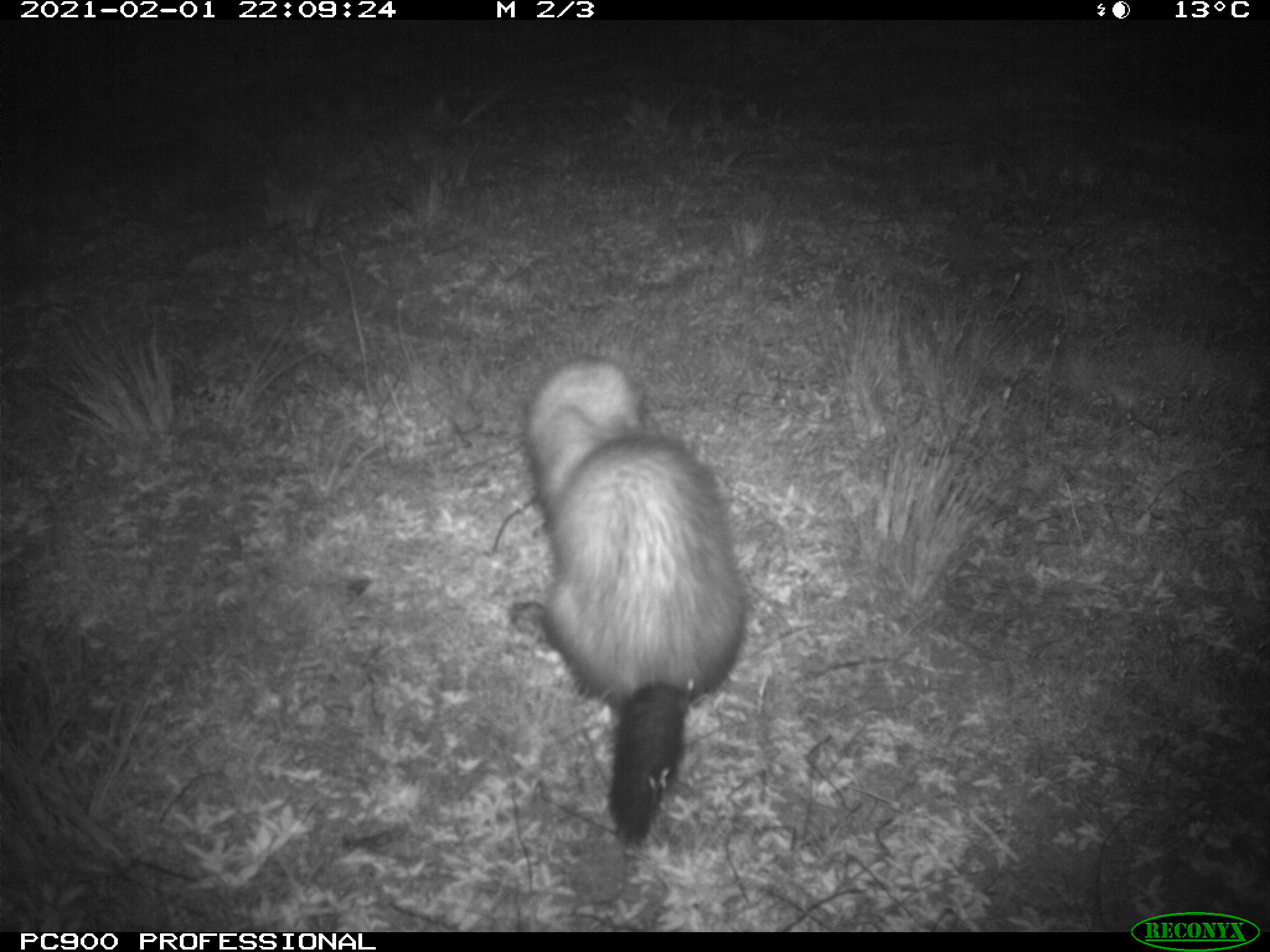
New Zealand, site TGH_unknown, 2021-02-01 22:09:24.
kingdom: Animalia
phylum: Chordata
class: Mammalia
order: Carnivora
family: Mustelidae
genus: Mustela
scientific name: Mustela furo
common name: ferret